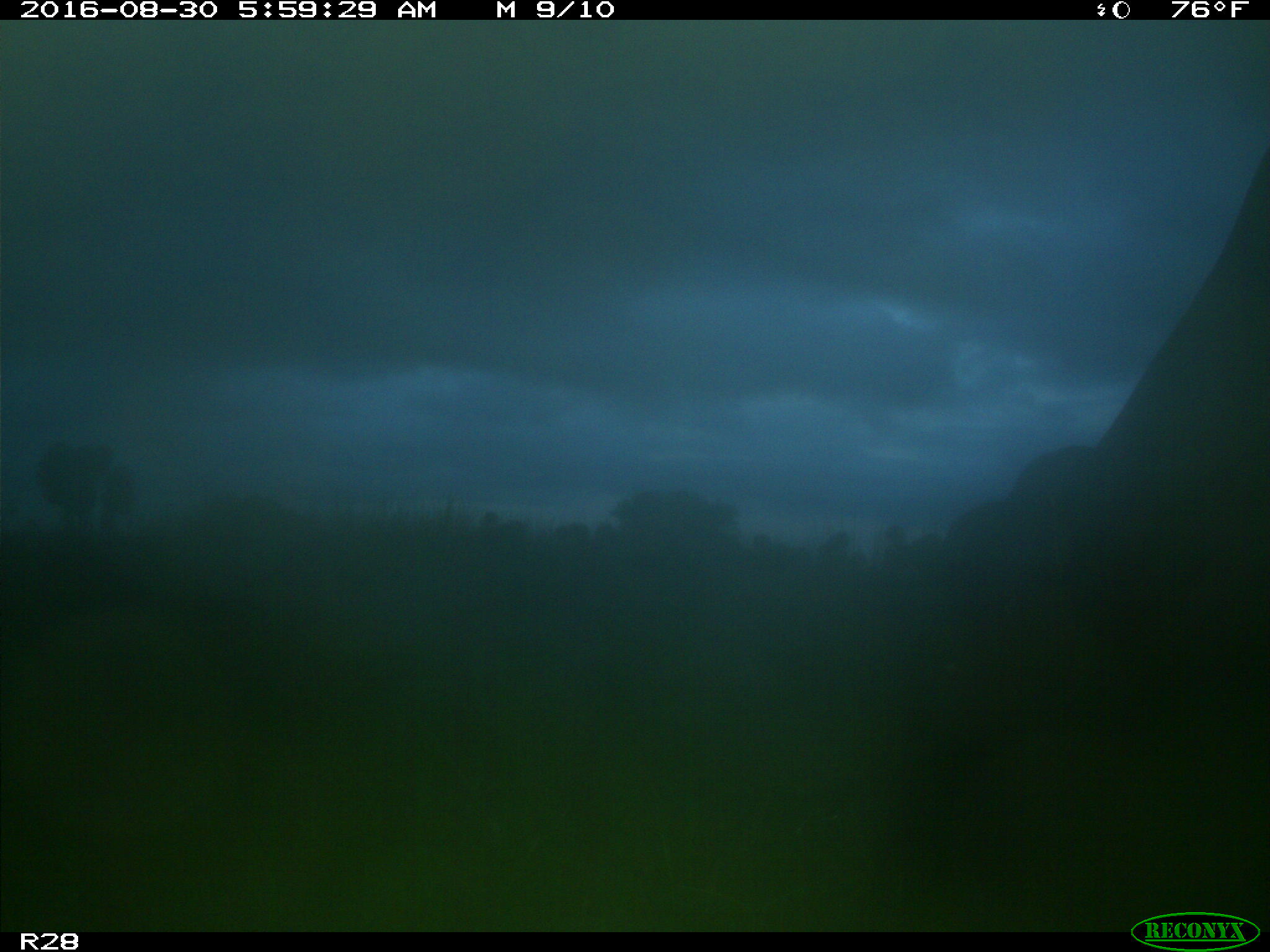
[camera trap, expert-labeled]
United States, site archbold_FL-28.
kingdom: Animalia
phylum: Chordata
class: Mammalia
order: Artiodactyla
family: Bovidae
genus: Bos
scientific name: Bos taurus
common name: domestic cow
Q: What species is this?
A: Bos taurus (domestic cow).